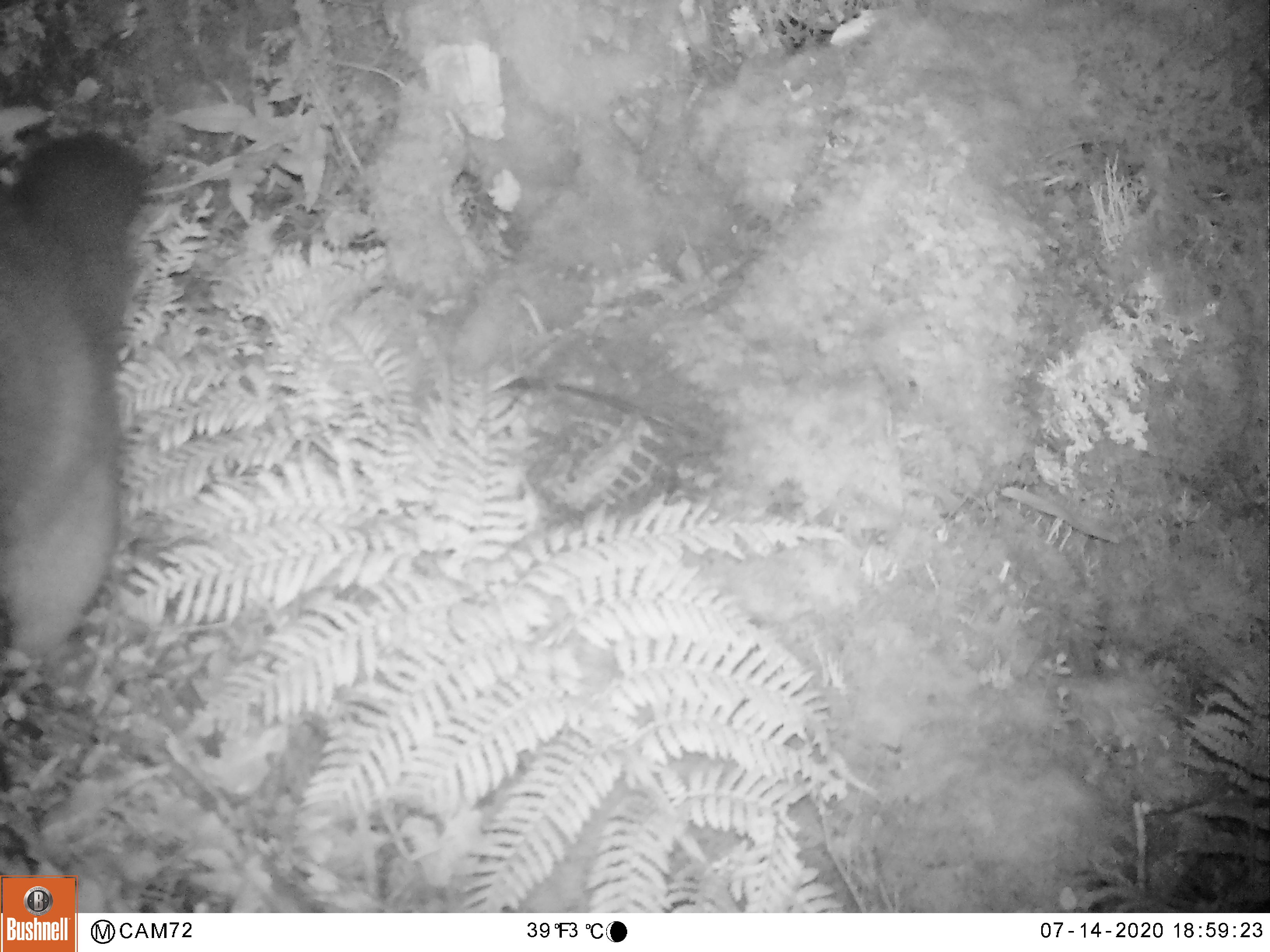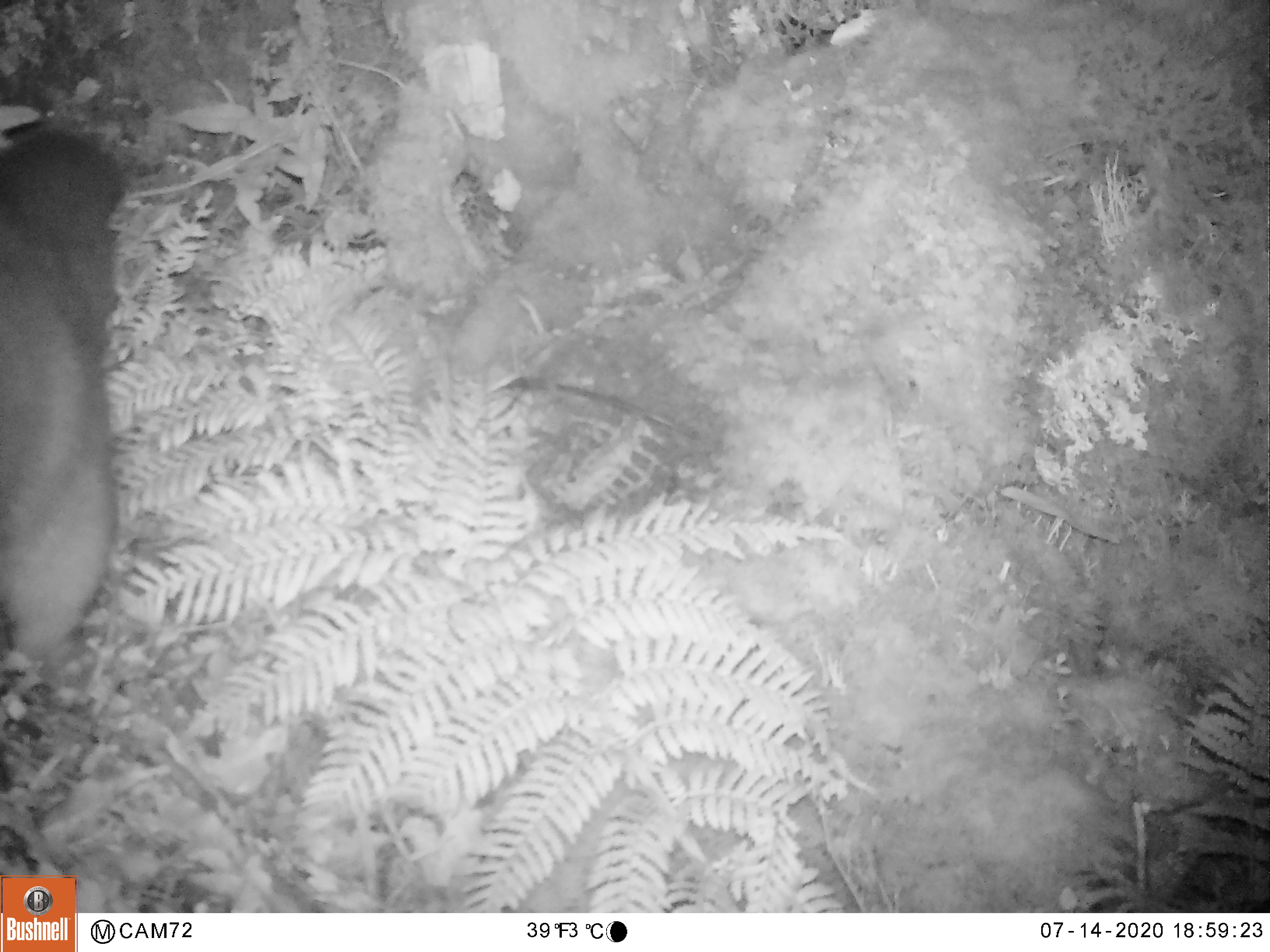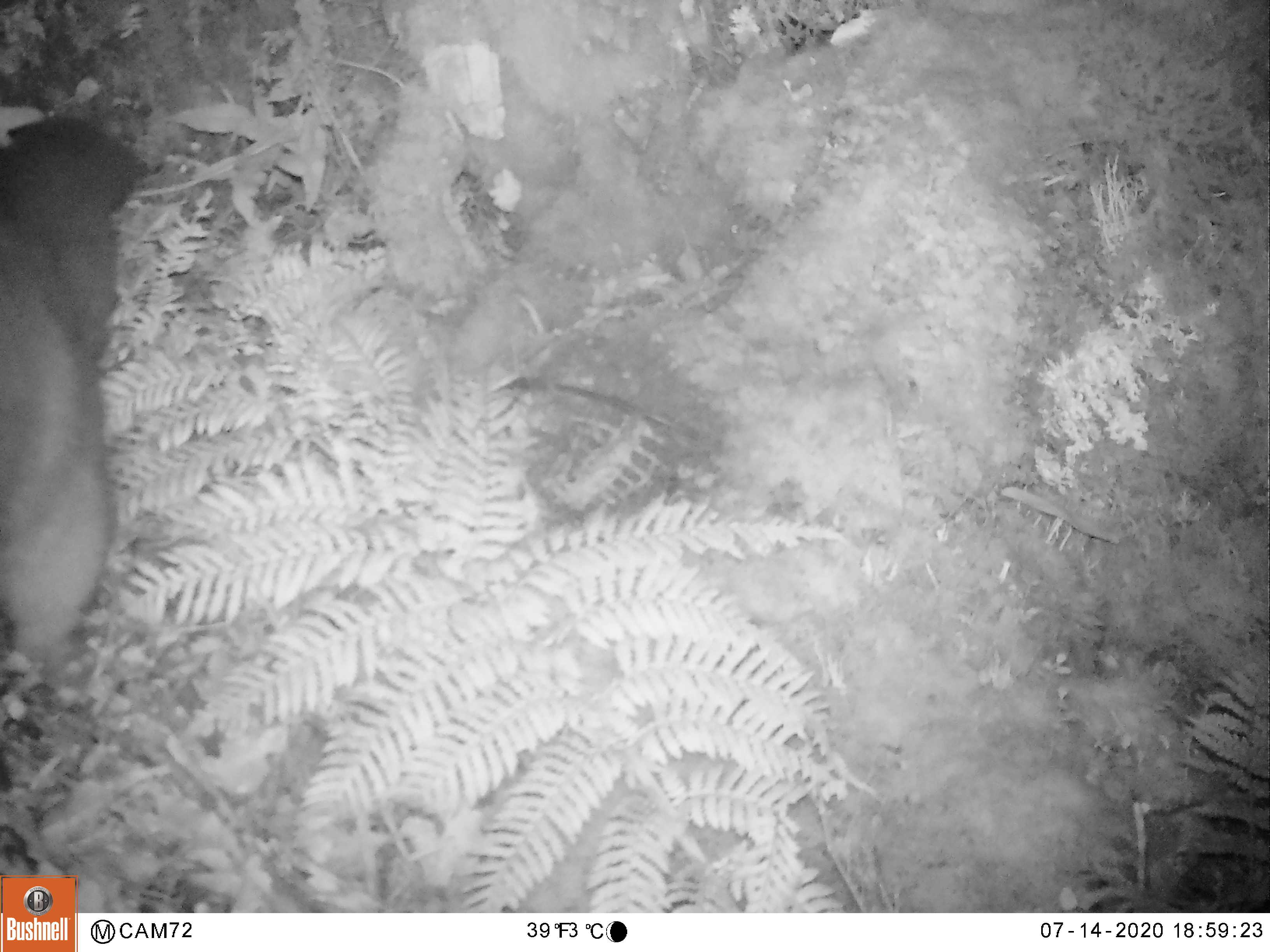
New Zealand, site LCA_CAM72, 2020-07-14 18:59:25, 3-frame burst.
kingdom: Animalia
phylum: Chordata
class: Mammalia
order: Diprotodontia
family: Phalangeridae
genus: Trichosurus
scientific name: Trichosurus vulpecula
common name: common brushtail possum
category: possum